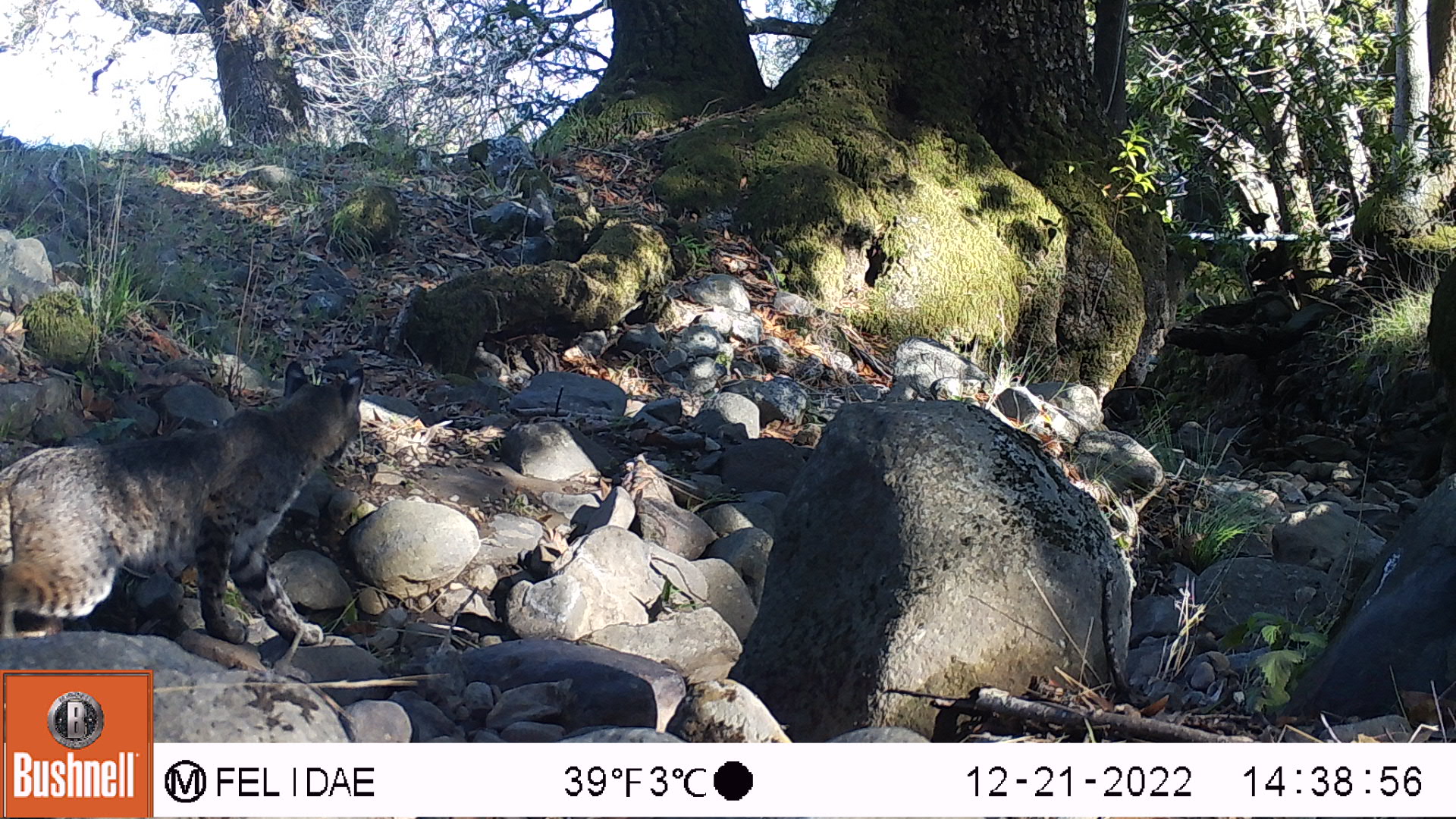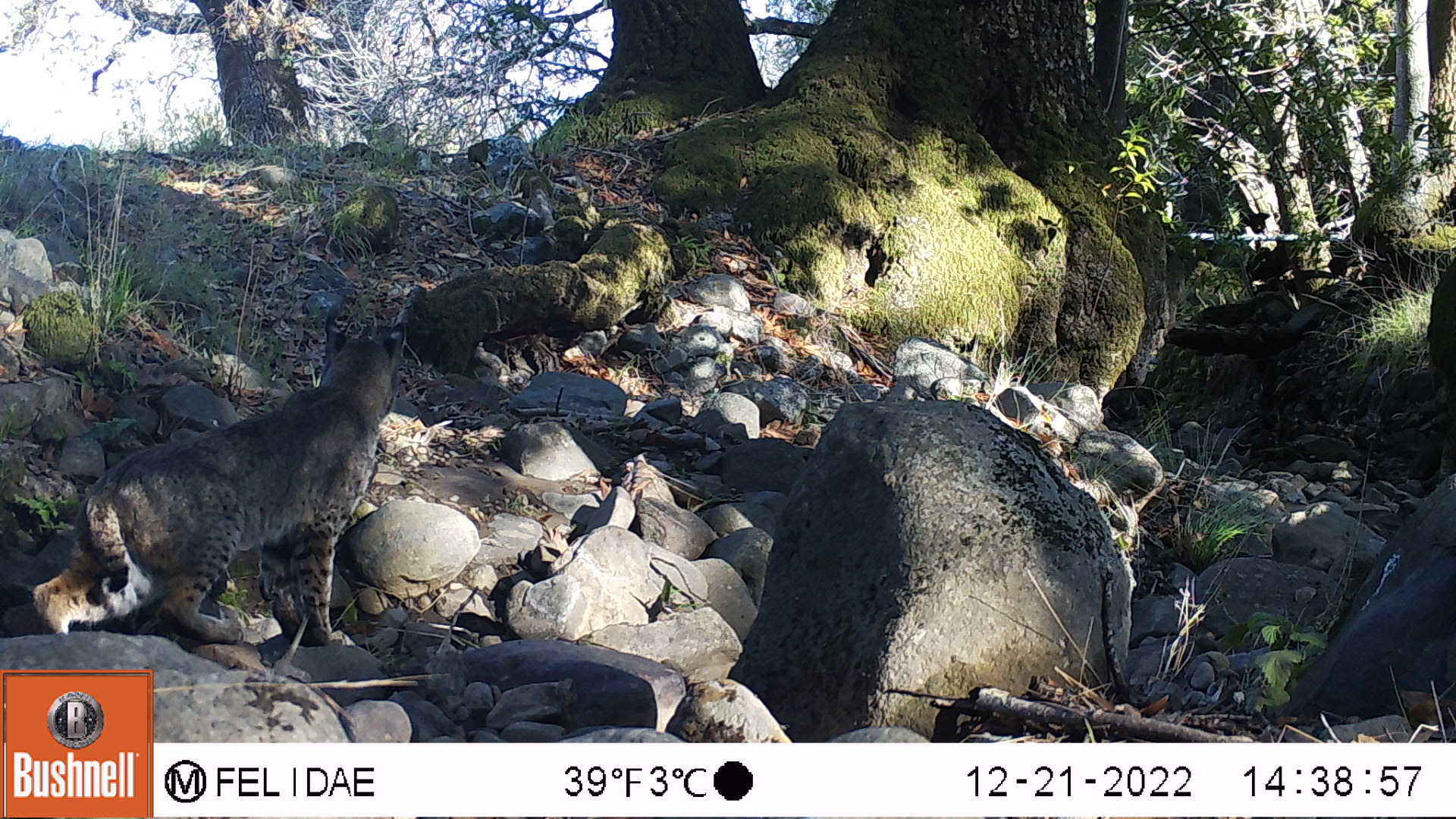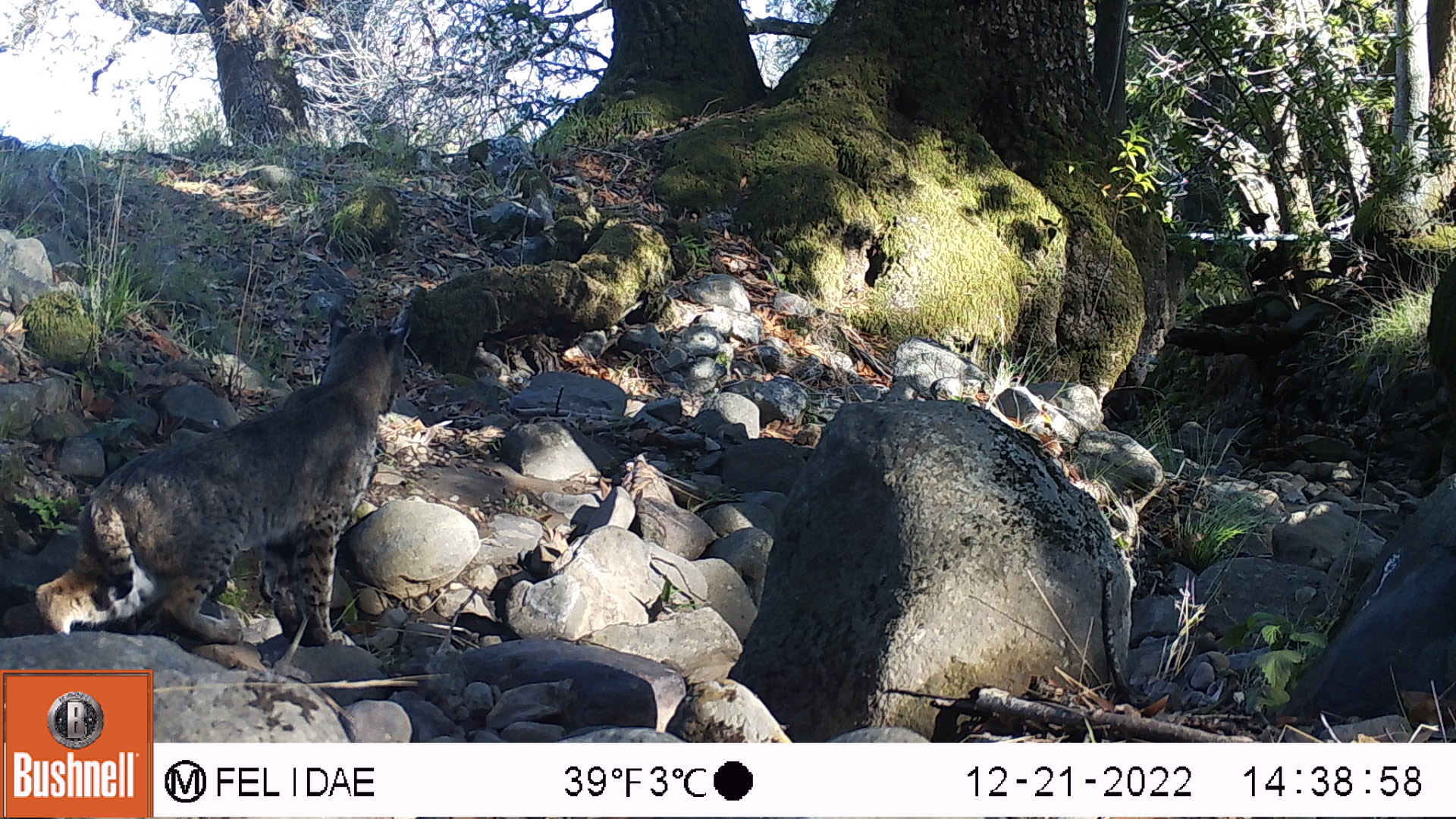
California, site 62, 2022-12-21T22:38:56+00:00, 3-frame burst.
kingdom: Animalia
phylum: Chordata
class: Mammalia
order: Carnivora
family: Felidae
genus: Lynx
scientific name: Lynx rufus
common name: bobcat